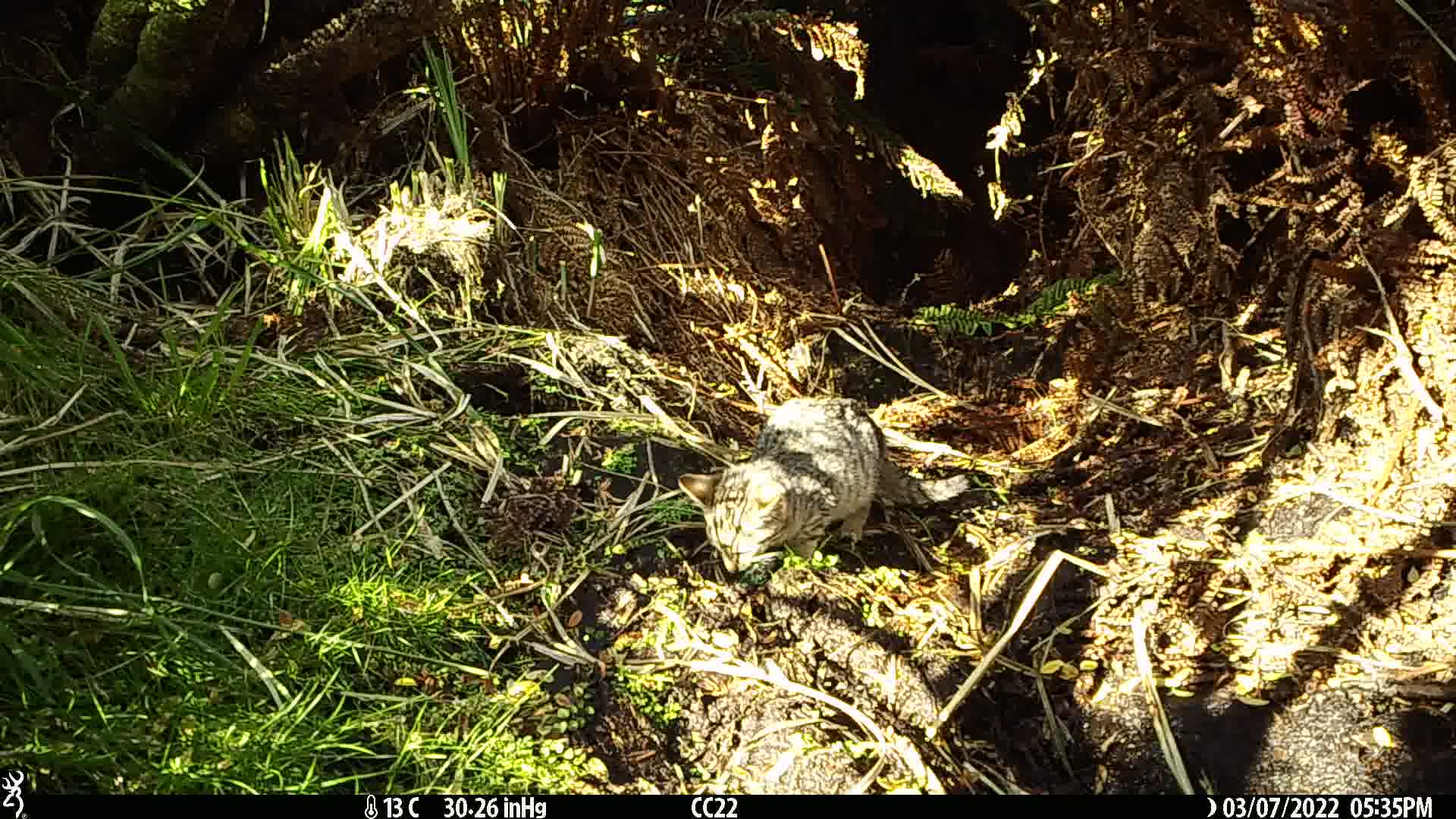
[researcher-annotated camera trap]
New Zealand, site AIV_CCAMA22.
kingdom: Animalia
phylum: Chordata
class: Mammalia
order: Carnivora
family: Felidae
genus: Felis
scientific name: Felis catus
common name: domestic cat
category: cat